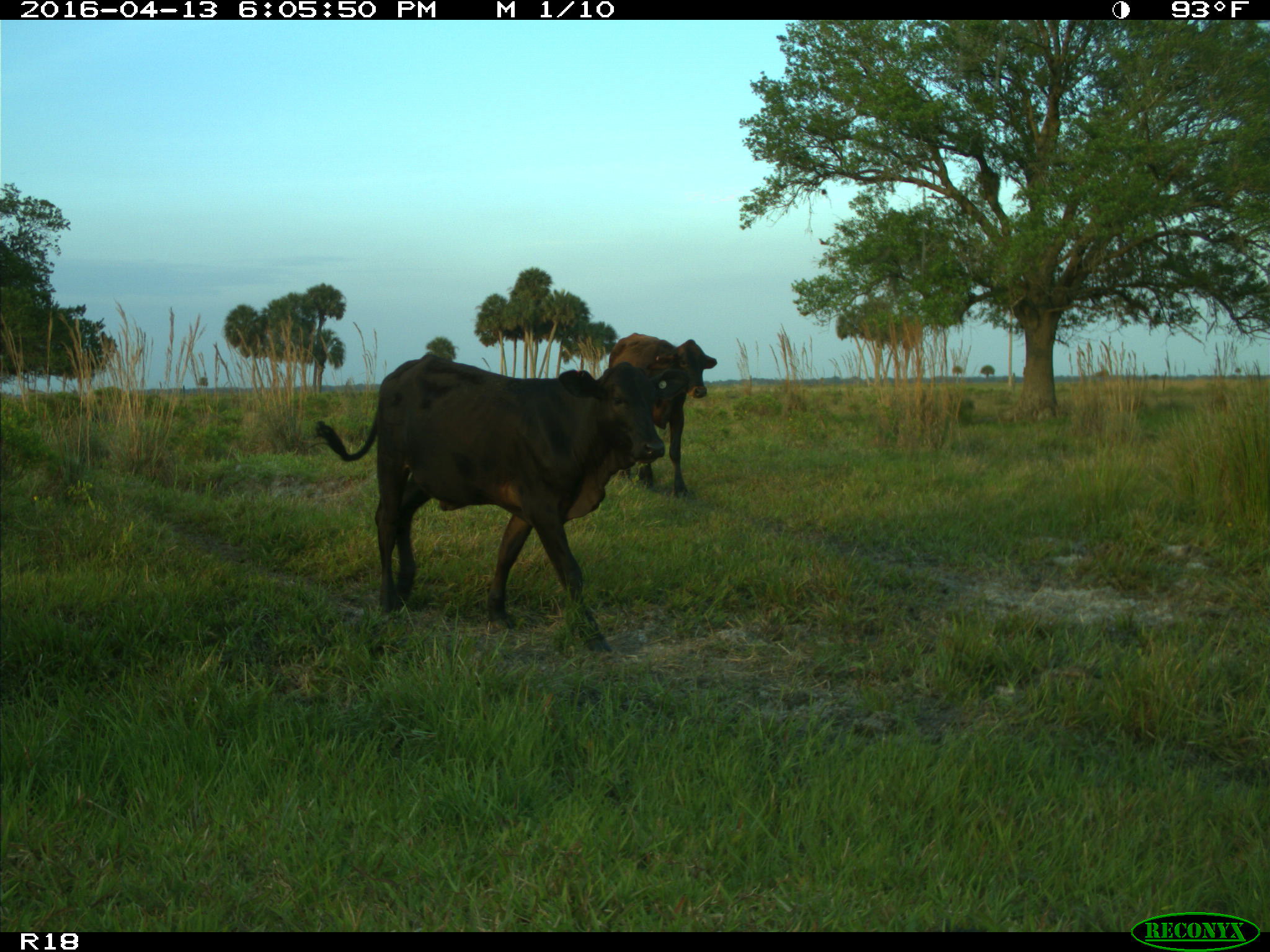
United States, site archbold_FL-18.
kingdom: Animalia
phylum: Chordata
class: Mammalia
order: Artiodactyla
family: Bovidae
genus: Bos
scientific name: Bos taurus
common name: domestic cow